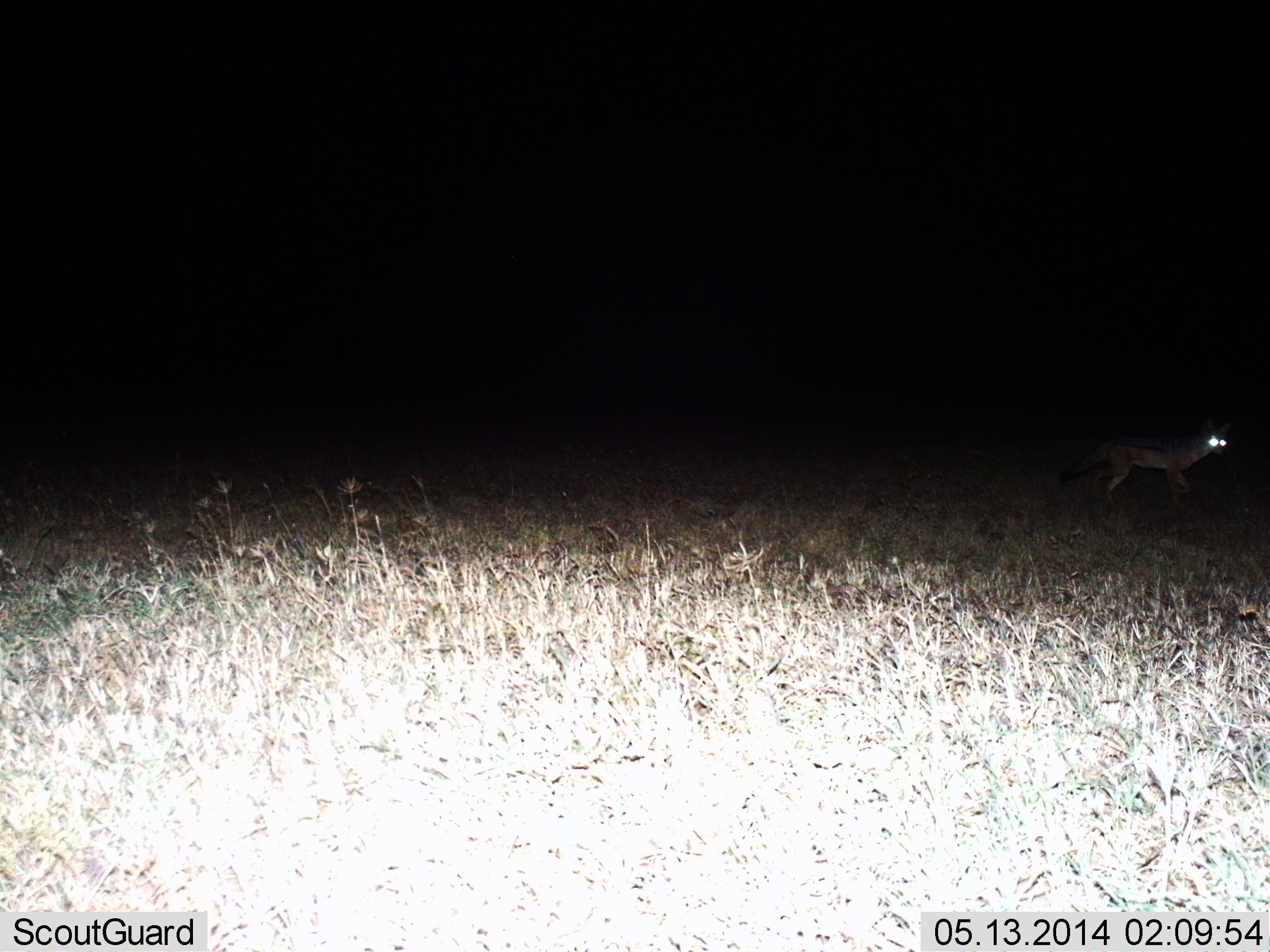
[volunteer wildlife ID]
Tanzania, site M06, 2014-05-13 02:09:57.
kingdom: Animalia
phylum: Chordata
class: Mammalia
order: Carnivora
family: Canidae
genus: Lupulella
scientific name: Lupulella mesomelas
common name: black-backed jackal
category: jackal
Jackal (black-backed jackal) (Lupulella mesomelas), count 1. Behavior (volunteer vote fractions): standing 40%, resting 0%, moving 60%, interacting 0%. Young present (vote fraction): 0%. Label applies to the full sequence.